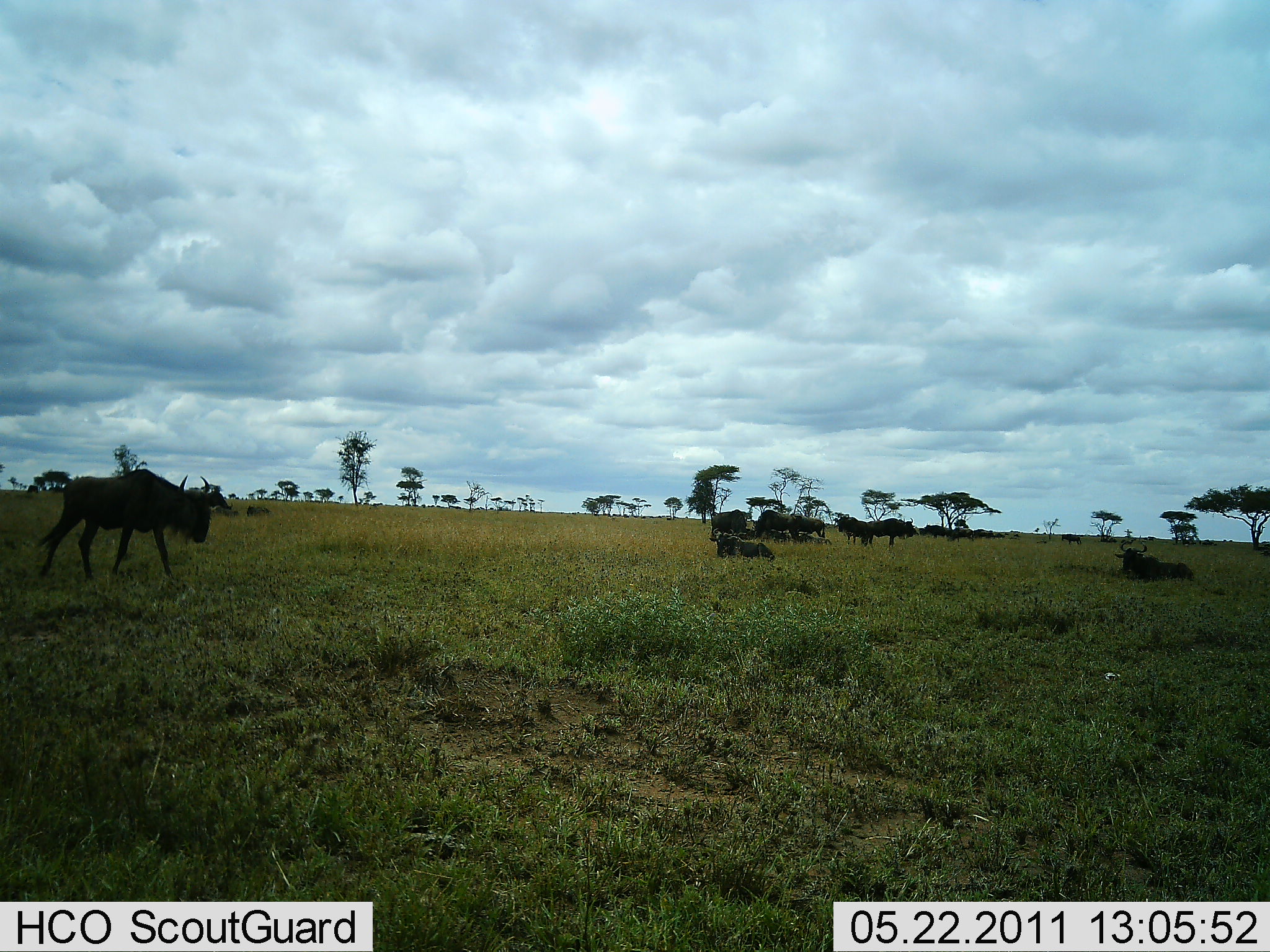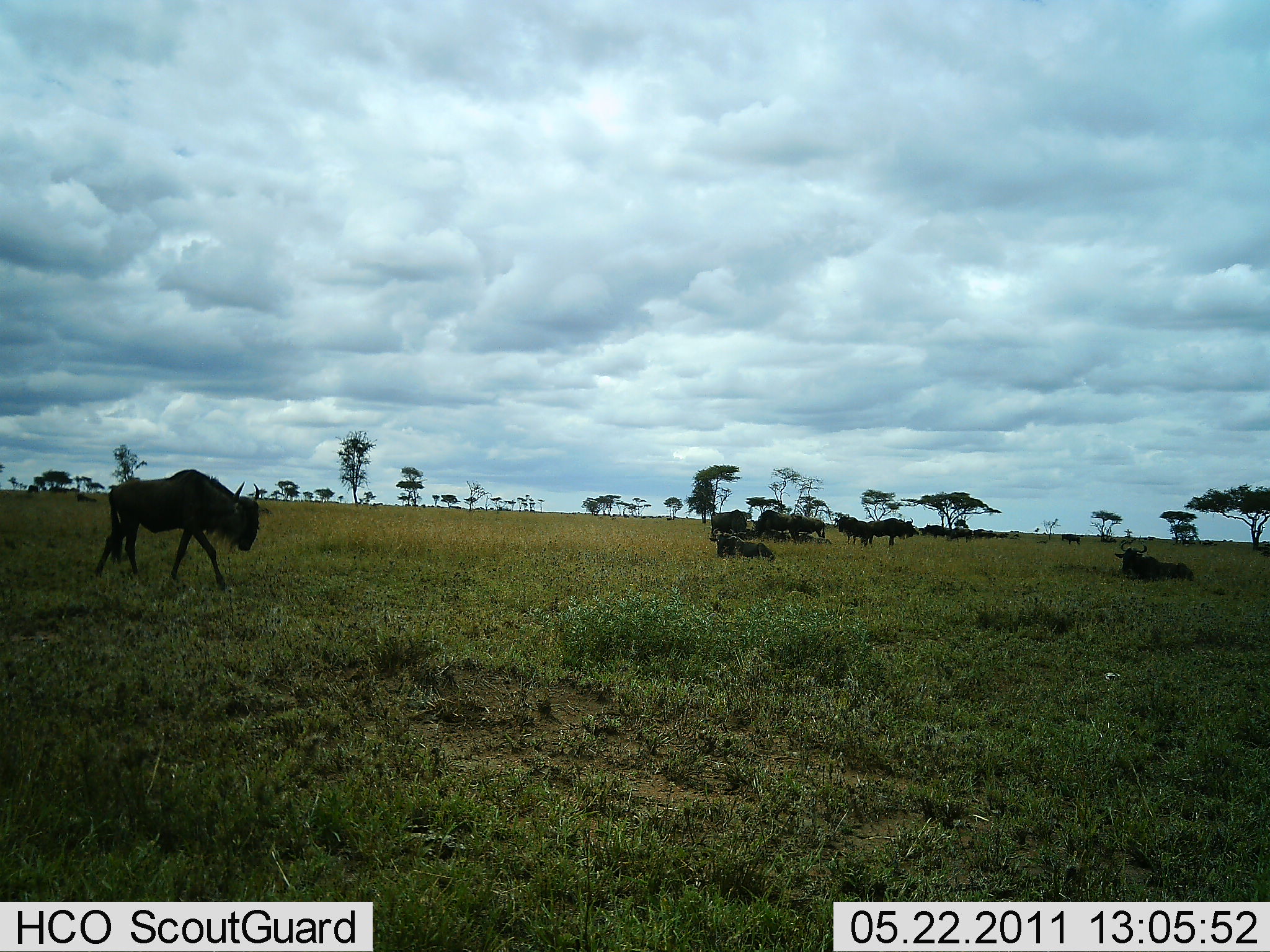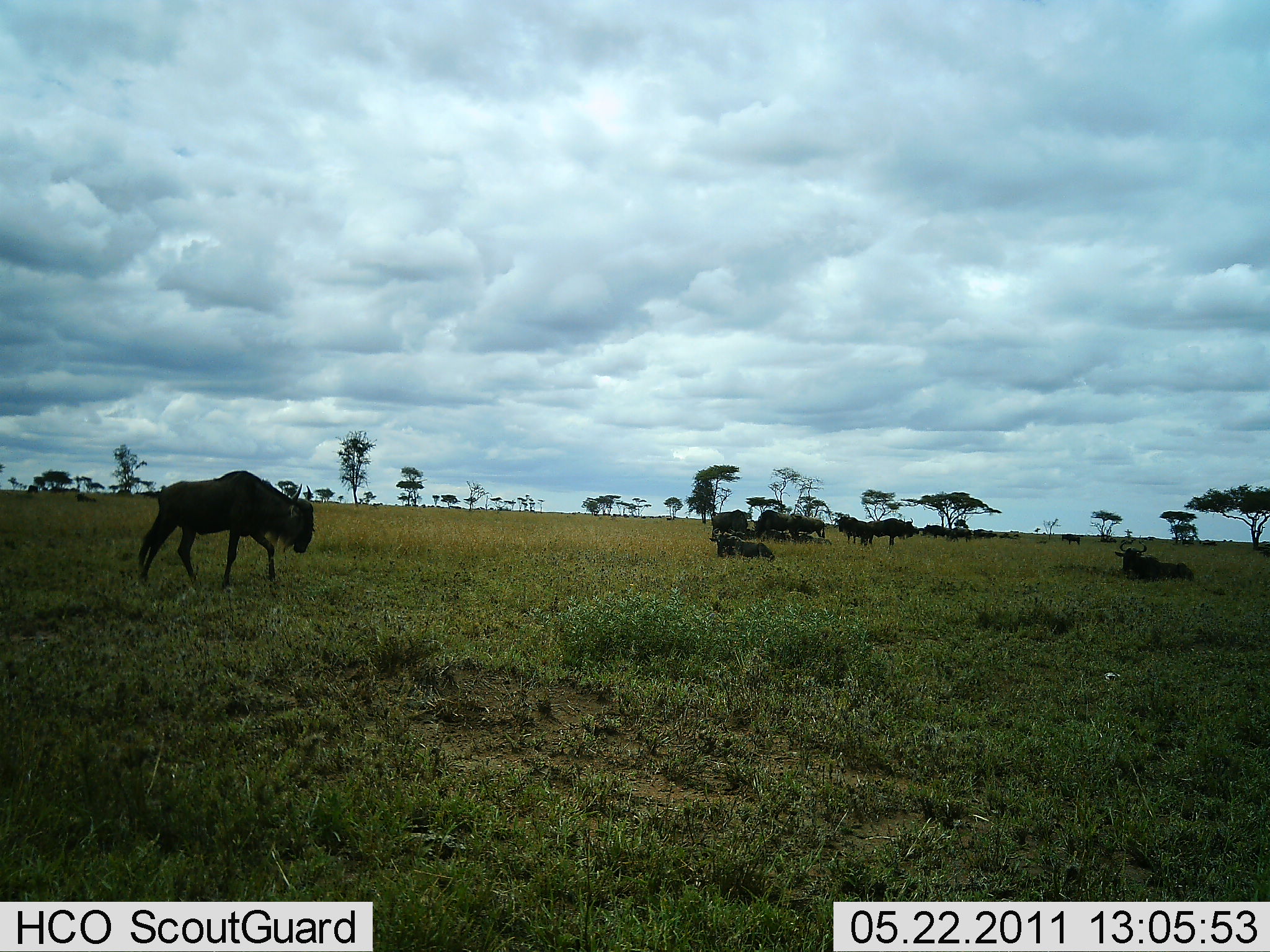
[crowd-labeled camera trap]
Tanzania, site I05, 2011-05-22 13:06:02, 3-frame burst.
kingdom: Animalia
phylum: Chordata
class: Mammalia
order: Artiodactyla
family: Bovidae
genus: Connochaetes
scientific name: Connochaetes taurinus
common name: blue wildebeest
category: wildebeest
Wildebeest (blue wildebeest) (Connochaetes taurinus), count 10. Behavior (volunteer vote fractions): standing 67%, resting 75%, moving 67%, interacting 0%. Young present (vote fraction): 0%. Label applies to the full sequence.